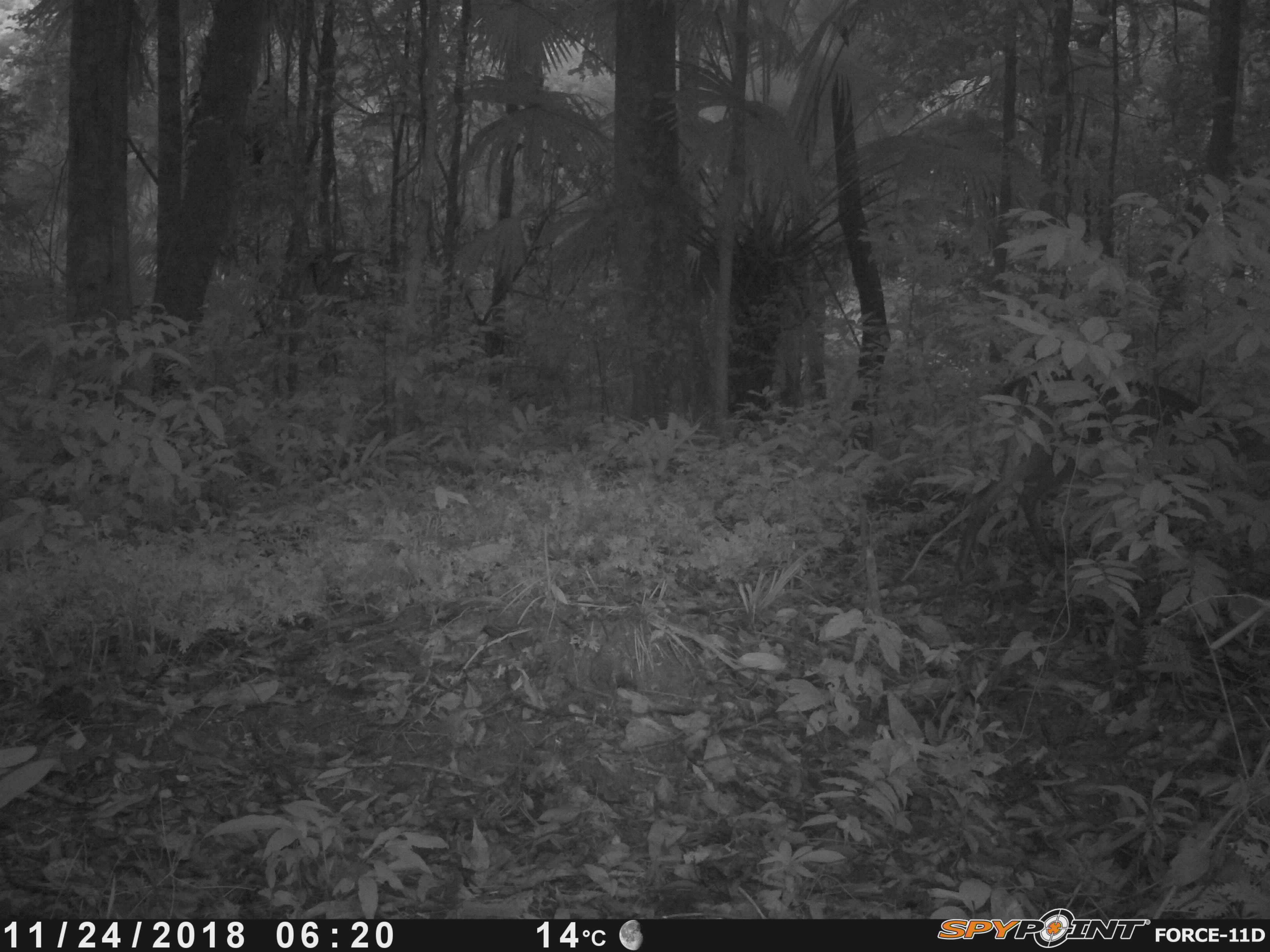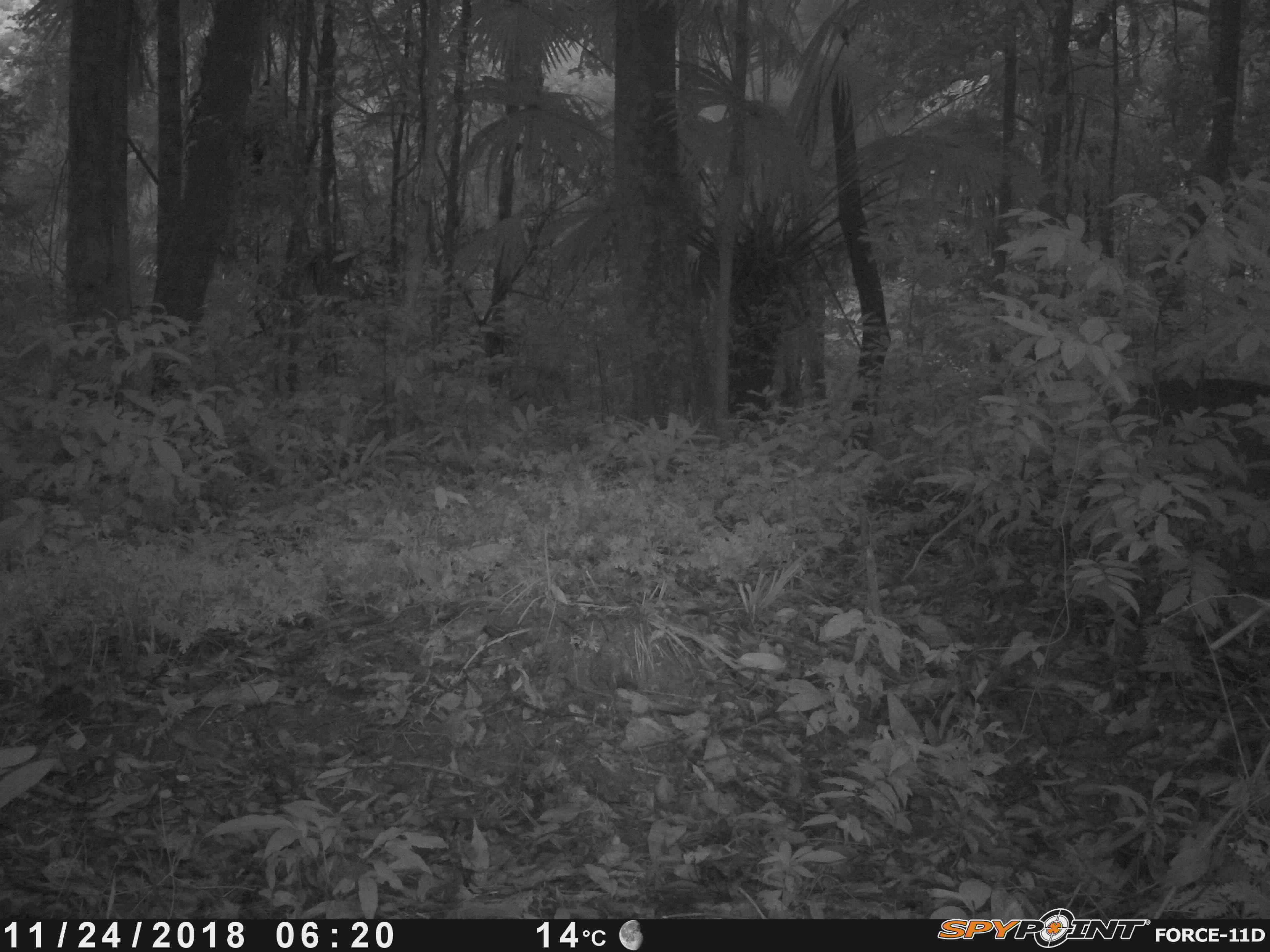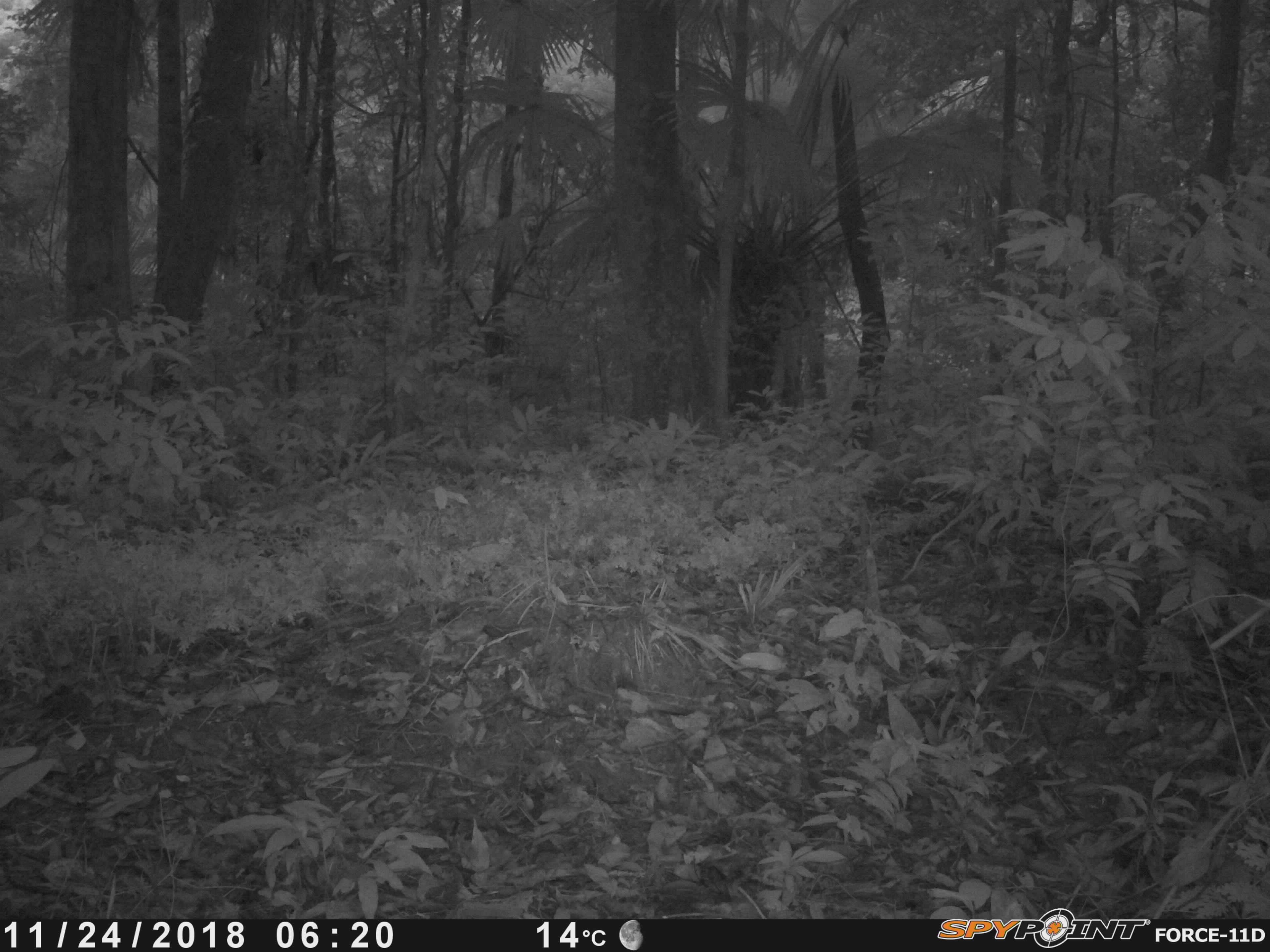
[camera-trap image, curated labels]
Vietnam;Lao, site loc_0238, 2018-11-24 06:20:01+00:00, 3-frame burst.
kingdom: Animalia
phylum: Chordata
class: Mammalia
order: Artiodactyla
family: Cervidae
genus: Muntiacus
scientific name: Muntiacus vuquangensis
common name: large-antlered muntjac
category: large antlered muntjac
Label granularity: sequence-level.